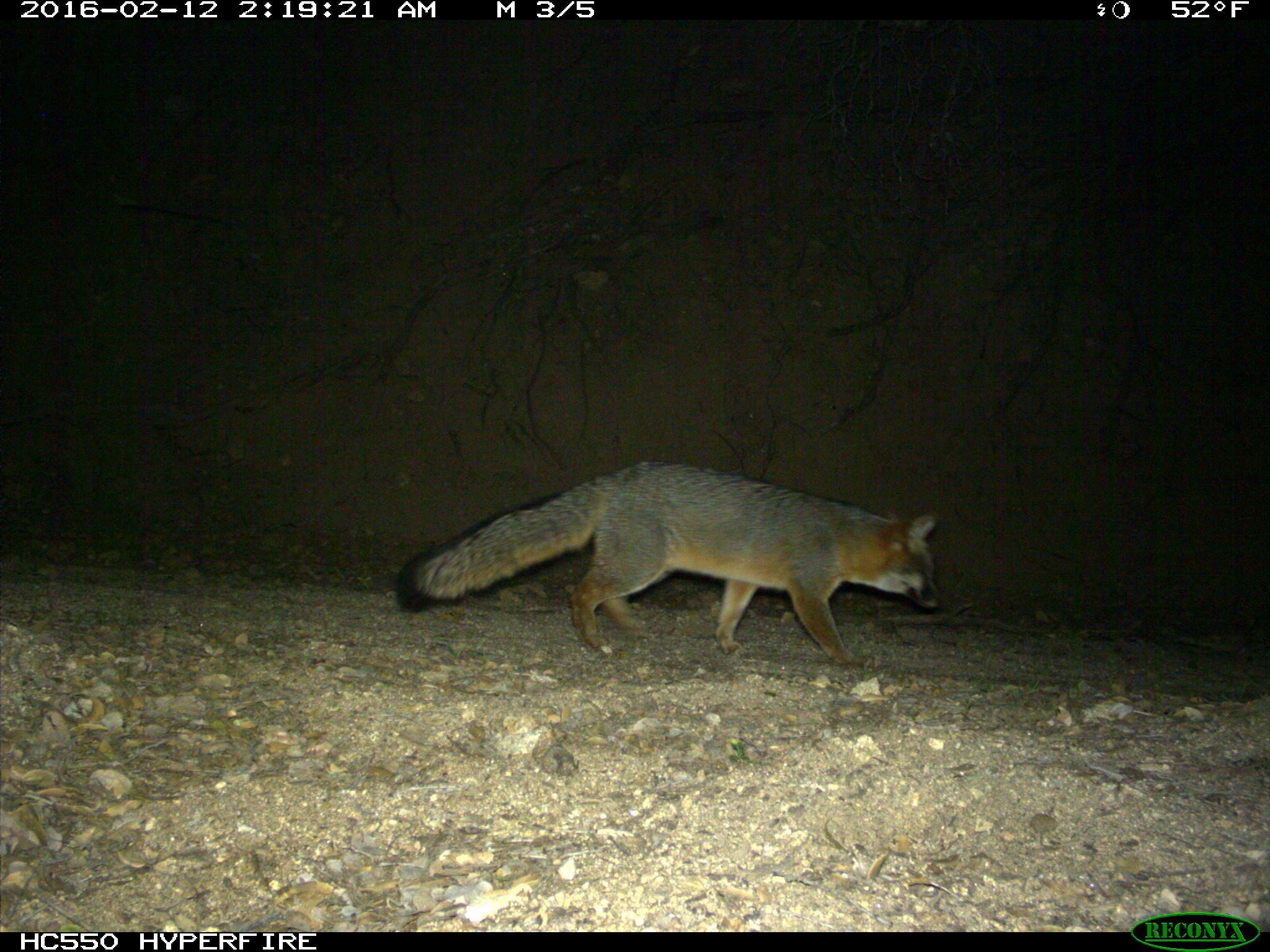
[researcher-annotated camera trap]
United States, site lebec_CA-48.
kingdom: Animalia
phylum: Chordata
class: Mammalia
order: Carnivora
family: Canidae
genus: Urocyon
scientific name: Urocyon cinereoargenteus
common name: gray fox